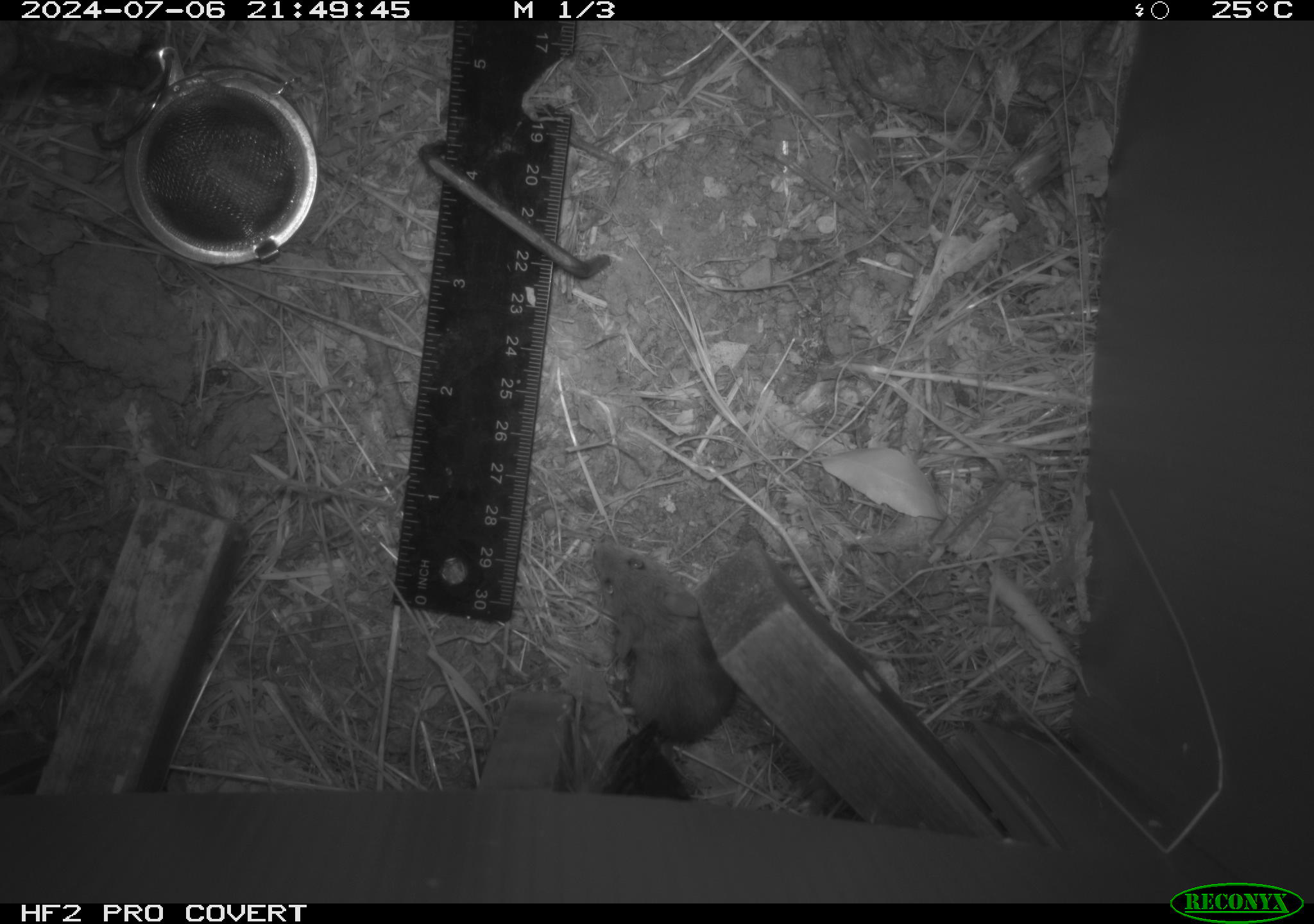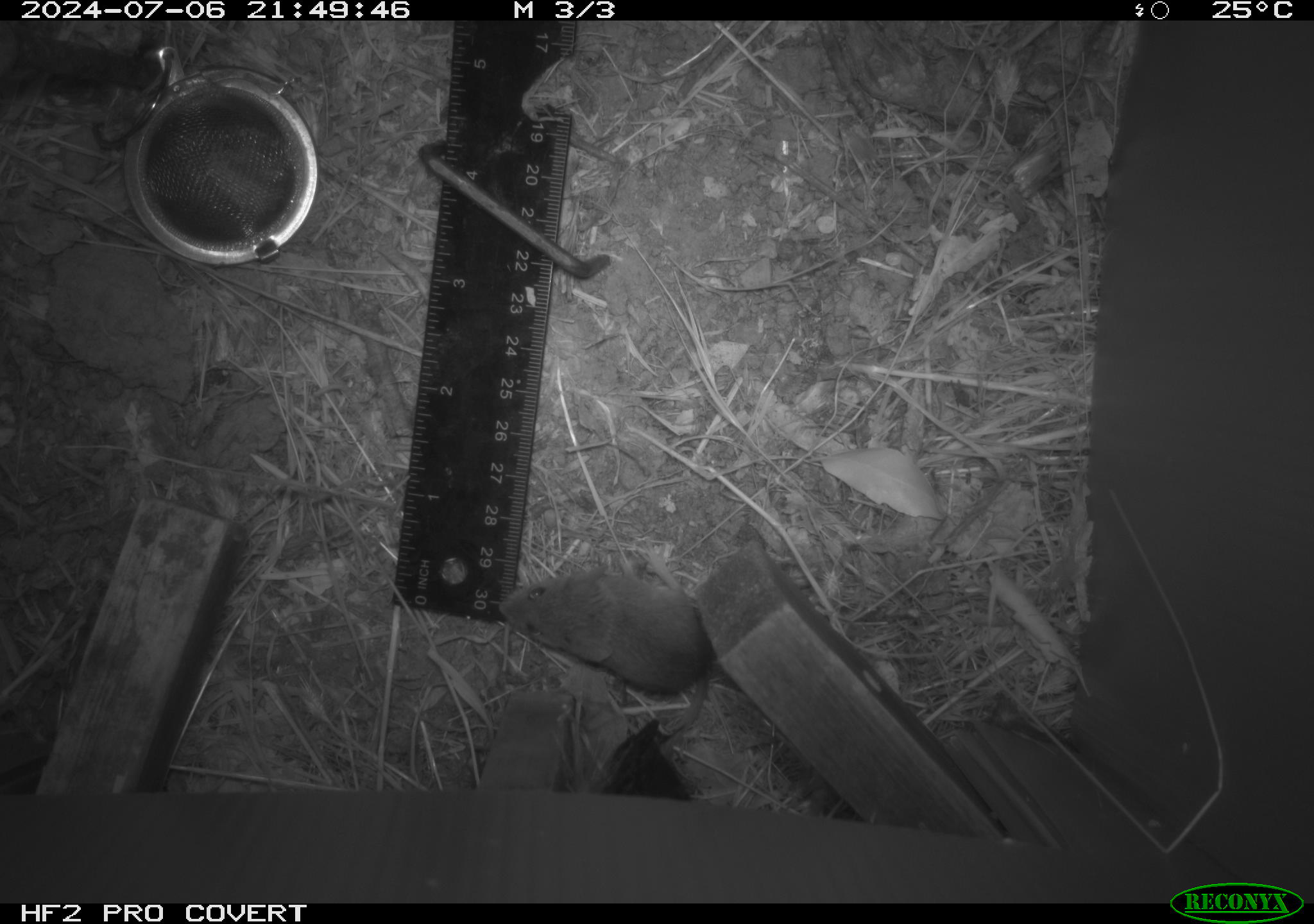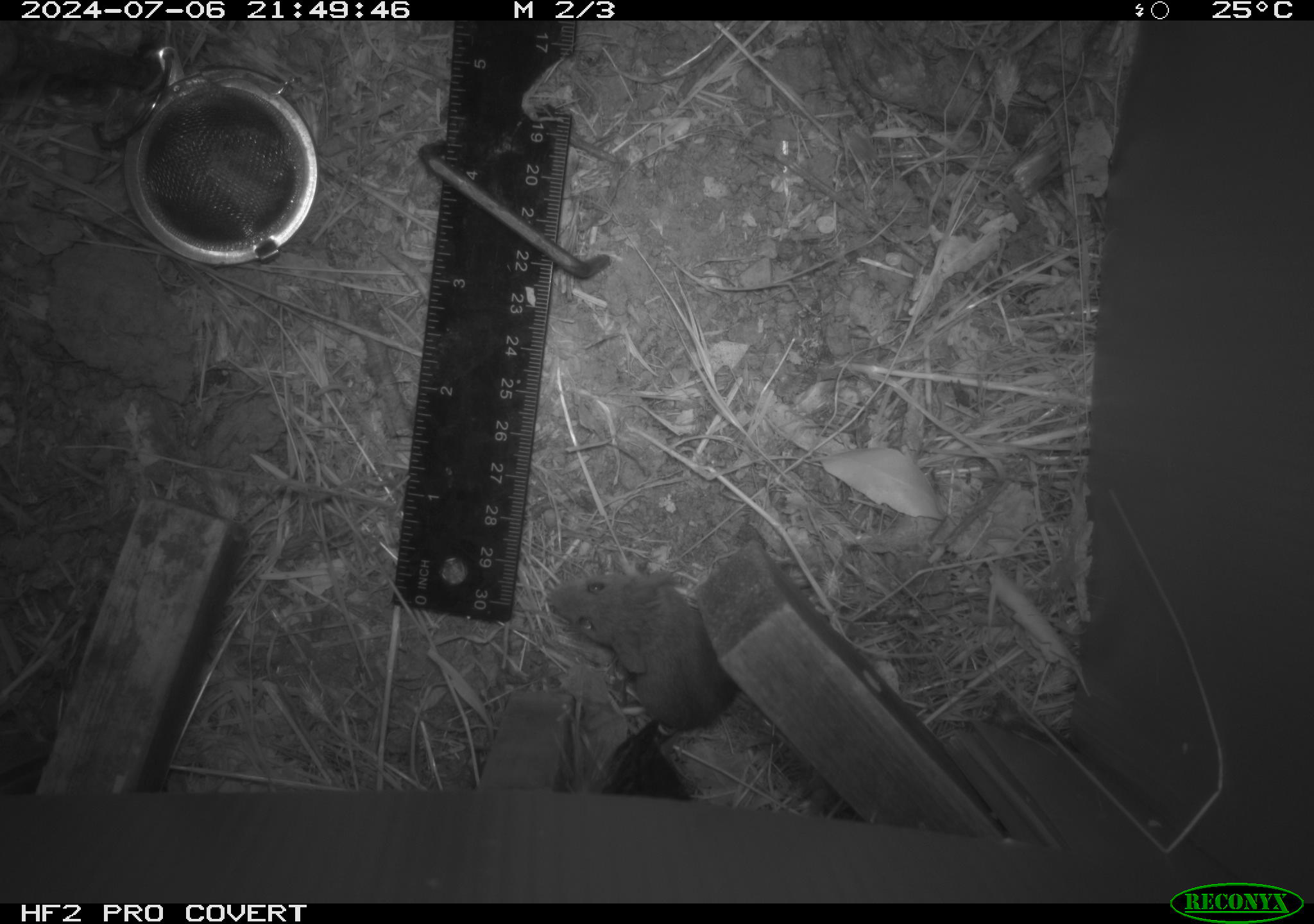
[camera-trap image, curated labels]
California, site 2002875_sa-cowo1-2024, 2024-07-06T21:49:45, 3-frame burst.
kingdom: Animalia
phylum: Chordata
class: Mammalia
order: Rodentia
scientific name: Rodentia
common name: mouse species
Mouse species (Rodentia).